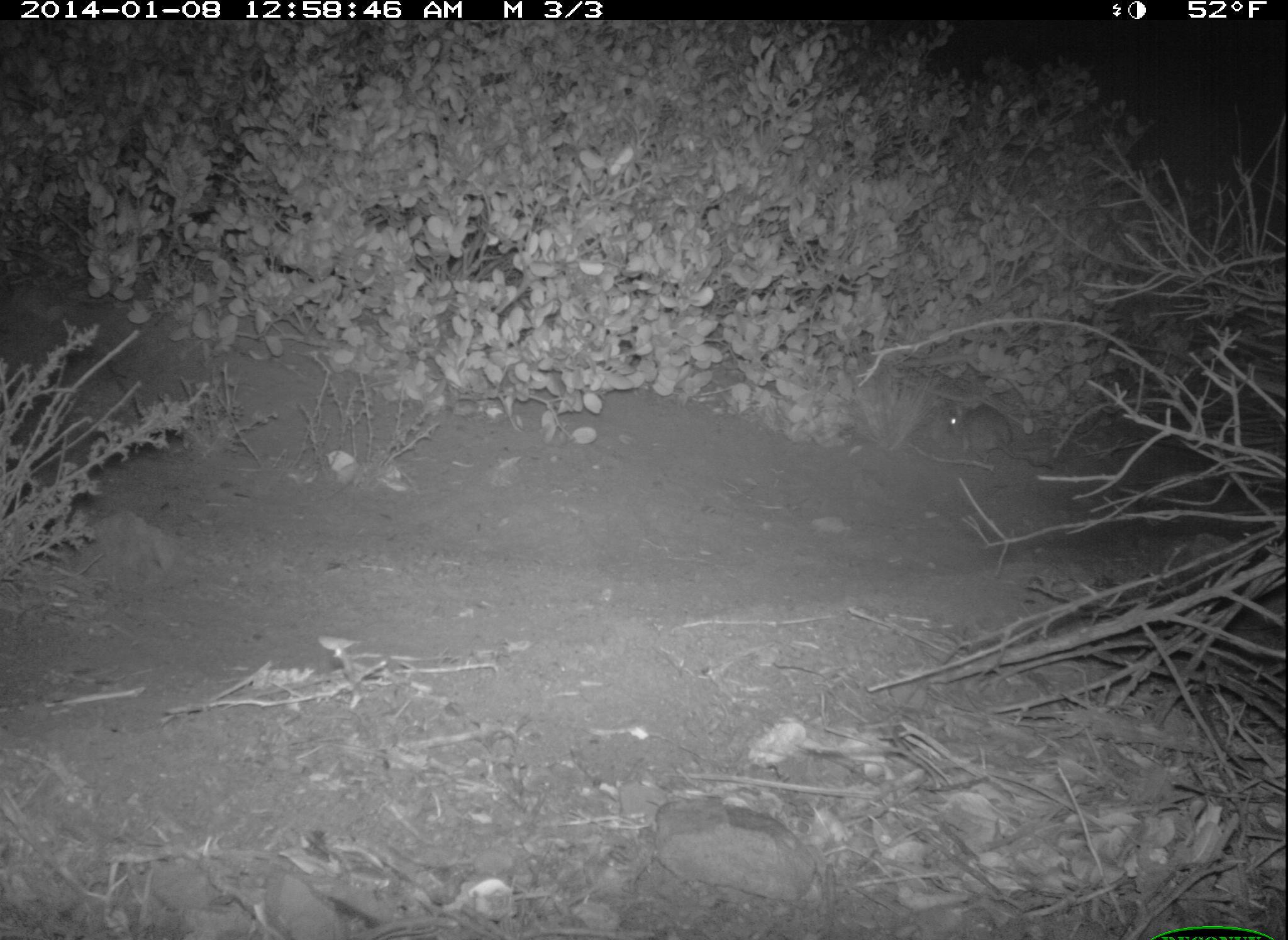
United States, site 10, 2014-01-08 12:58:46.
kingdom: Animalia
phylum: Chordata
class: Mammalia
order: Rodentia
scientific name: Rodentia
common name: rodent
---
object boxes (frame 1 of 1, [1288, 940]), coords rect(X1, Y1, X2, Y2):
rodent: rect(948, 404, 1055, 470)